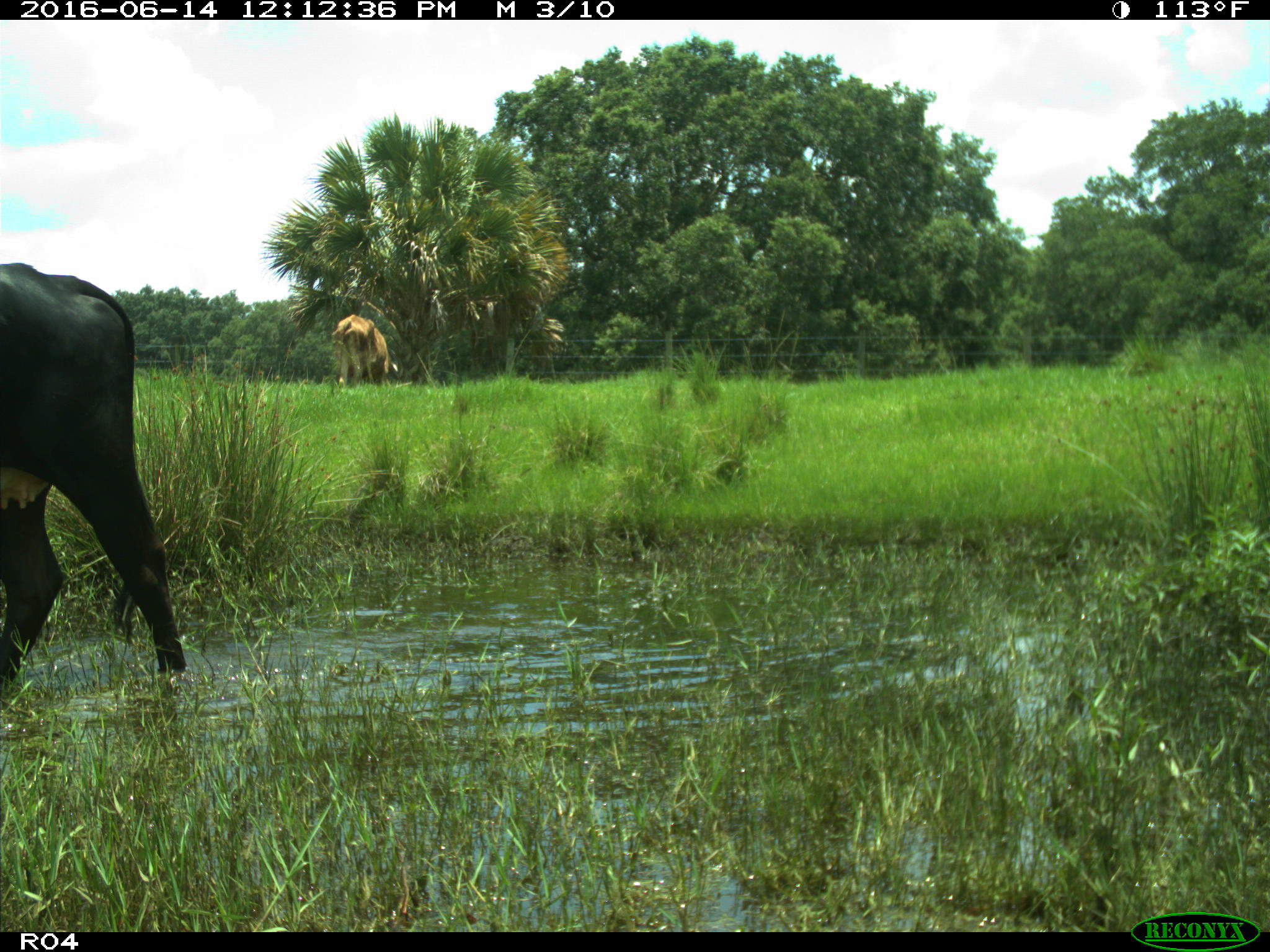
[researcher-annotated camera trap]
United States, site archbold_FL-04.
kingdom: Animalia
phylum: Chordata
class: Mammalia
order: Artiodactyla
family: Bovidae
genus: Bos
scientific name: Bos taurus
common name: domestic cow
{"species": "Bos taurus (domestic cow)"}